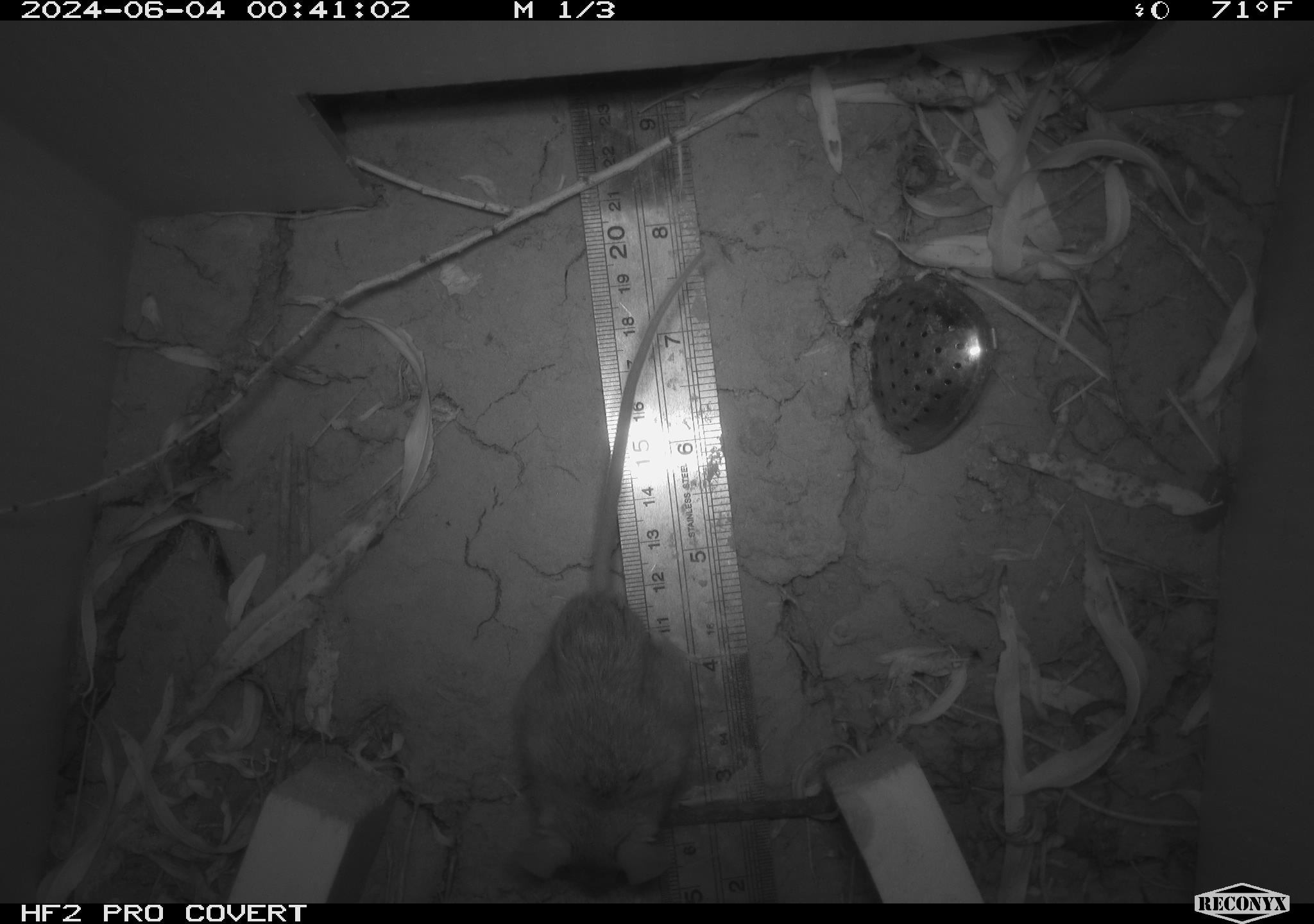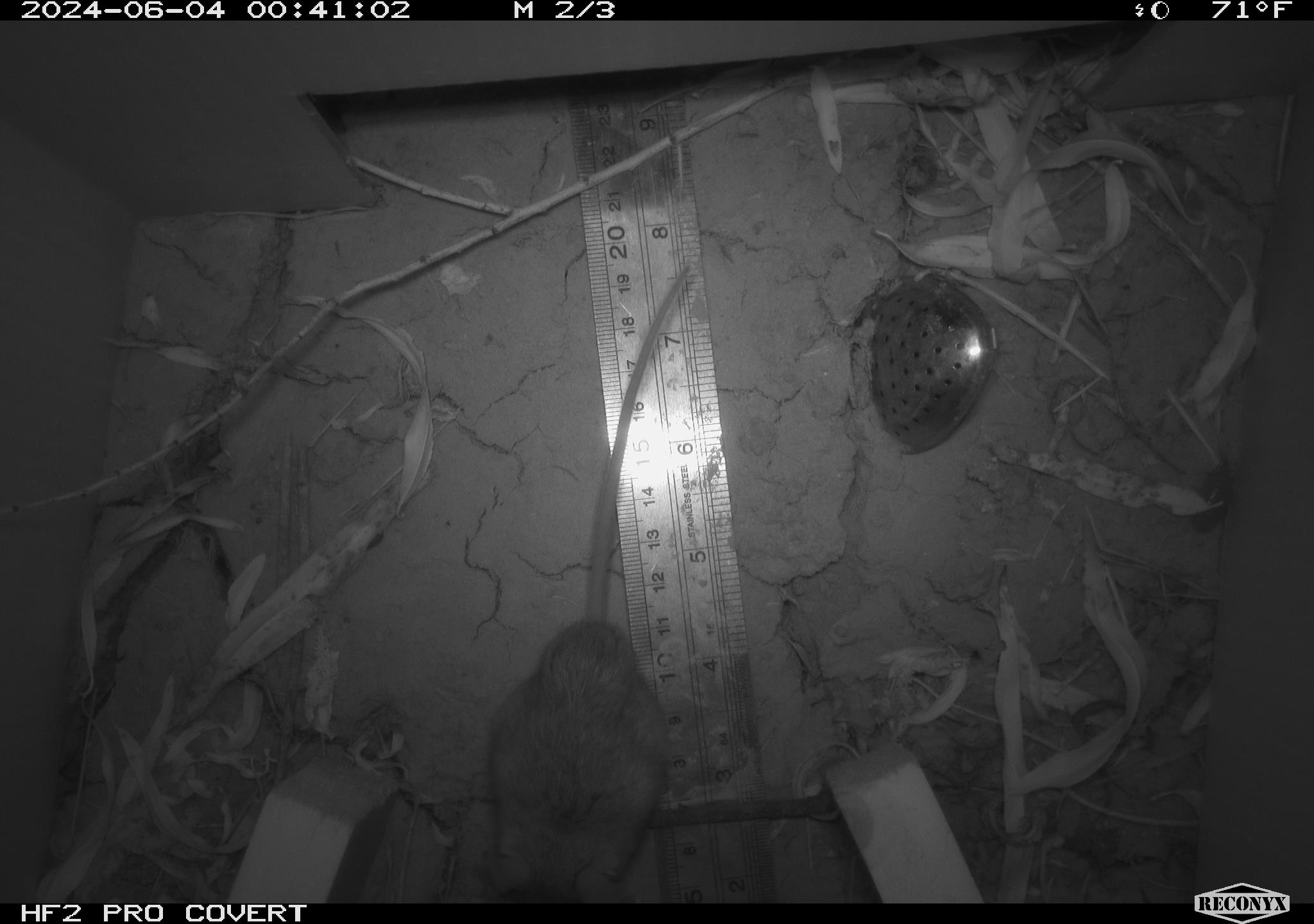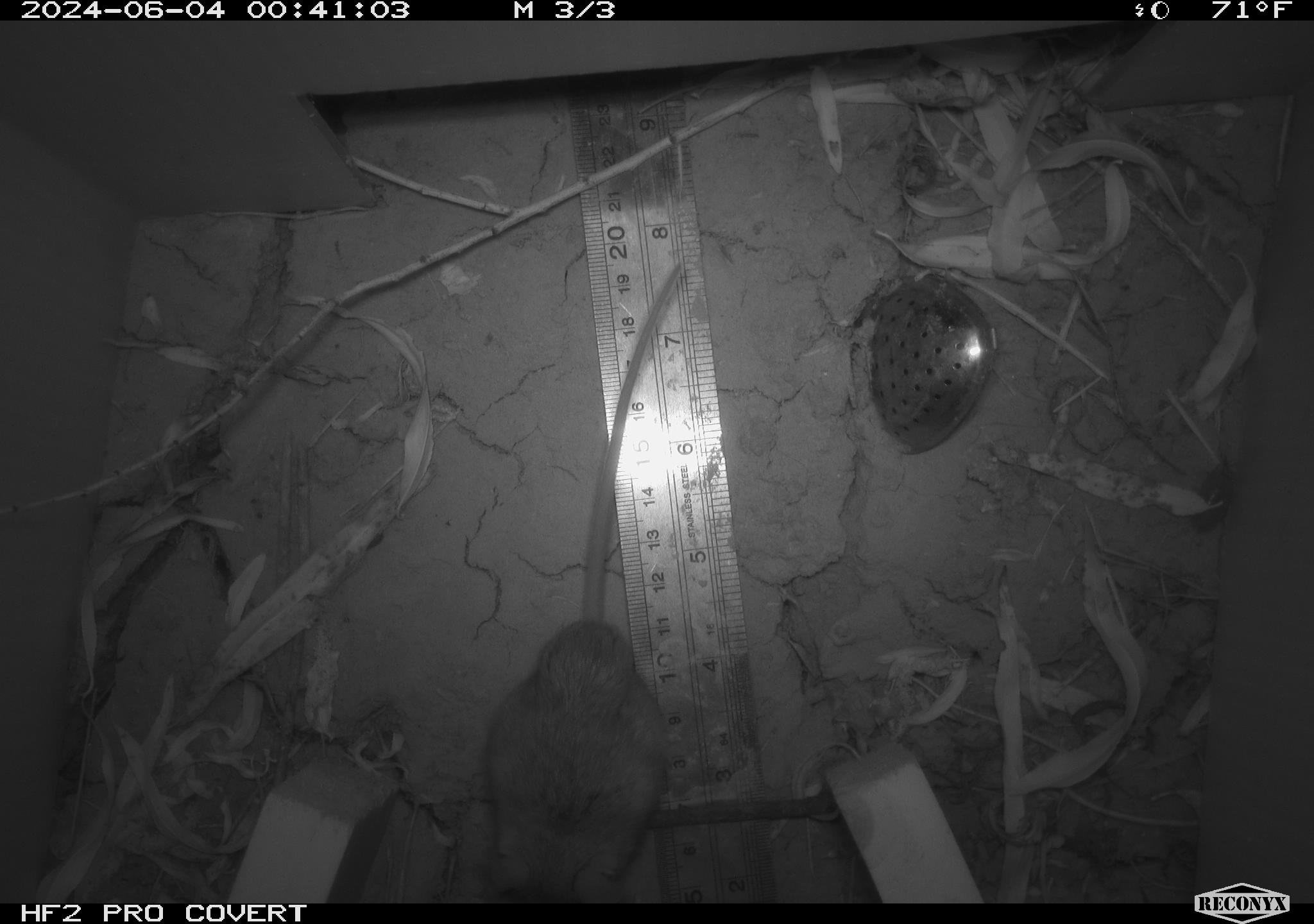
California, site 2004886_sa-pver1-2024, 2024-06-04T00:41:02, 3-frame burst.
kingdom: Animalia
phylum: Chordata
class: Mammalia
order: Rodentia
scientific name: Rodentia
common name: mouse species